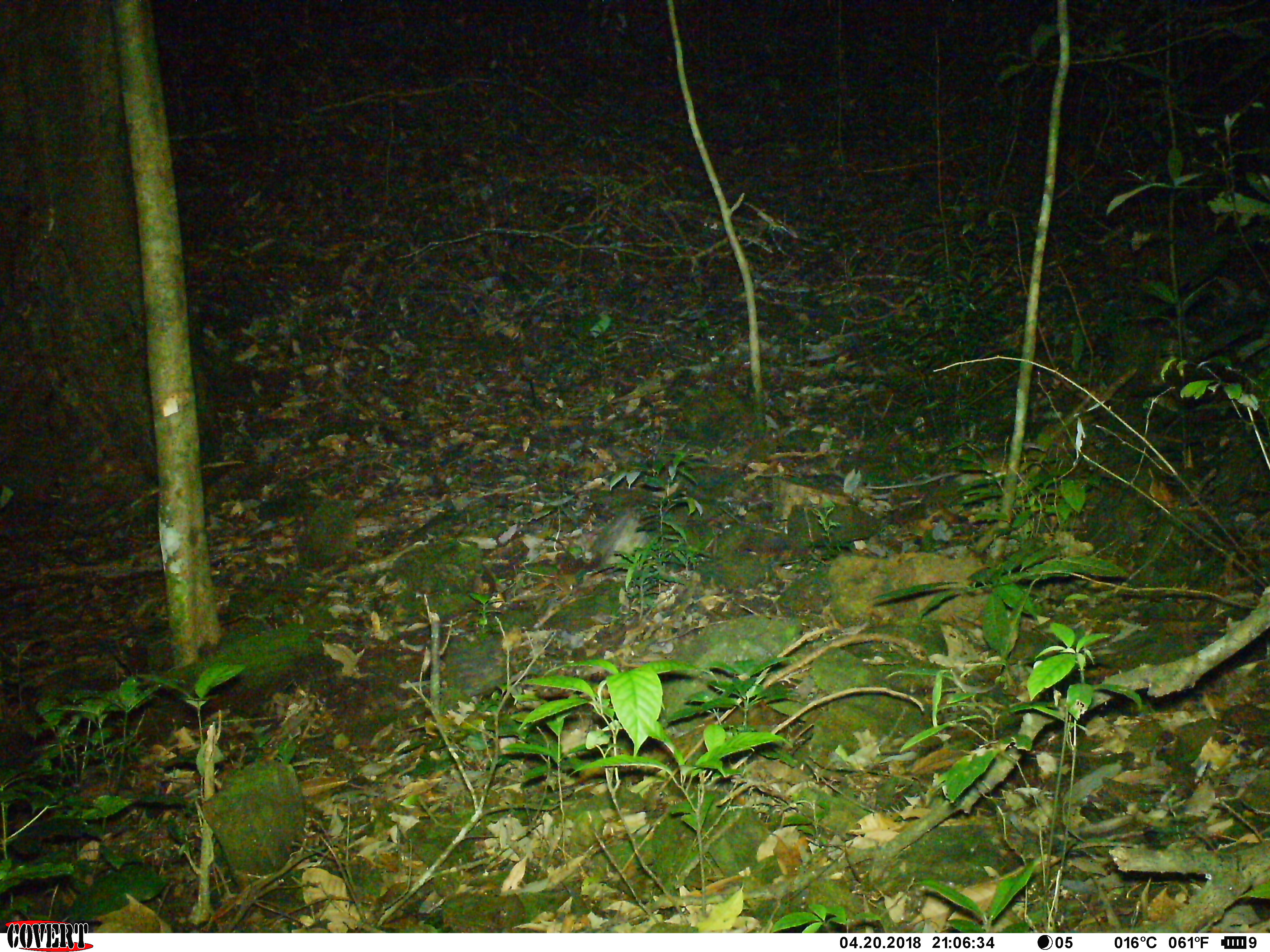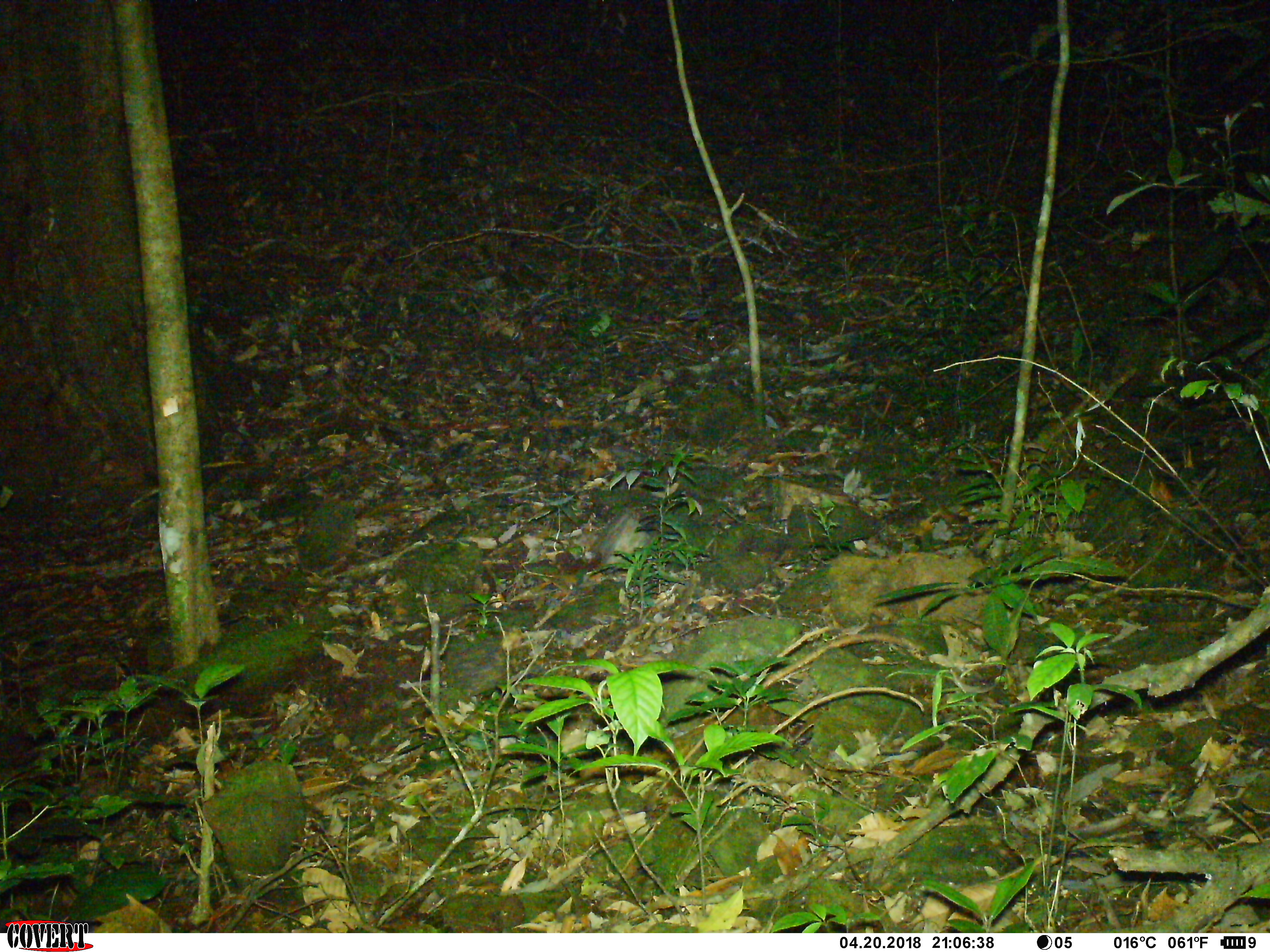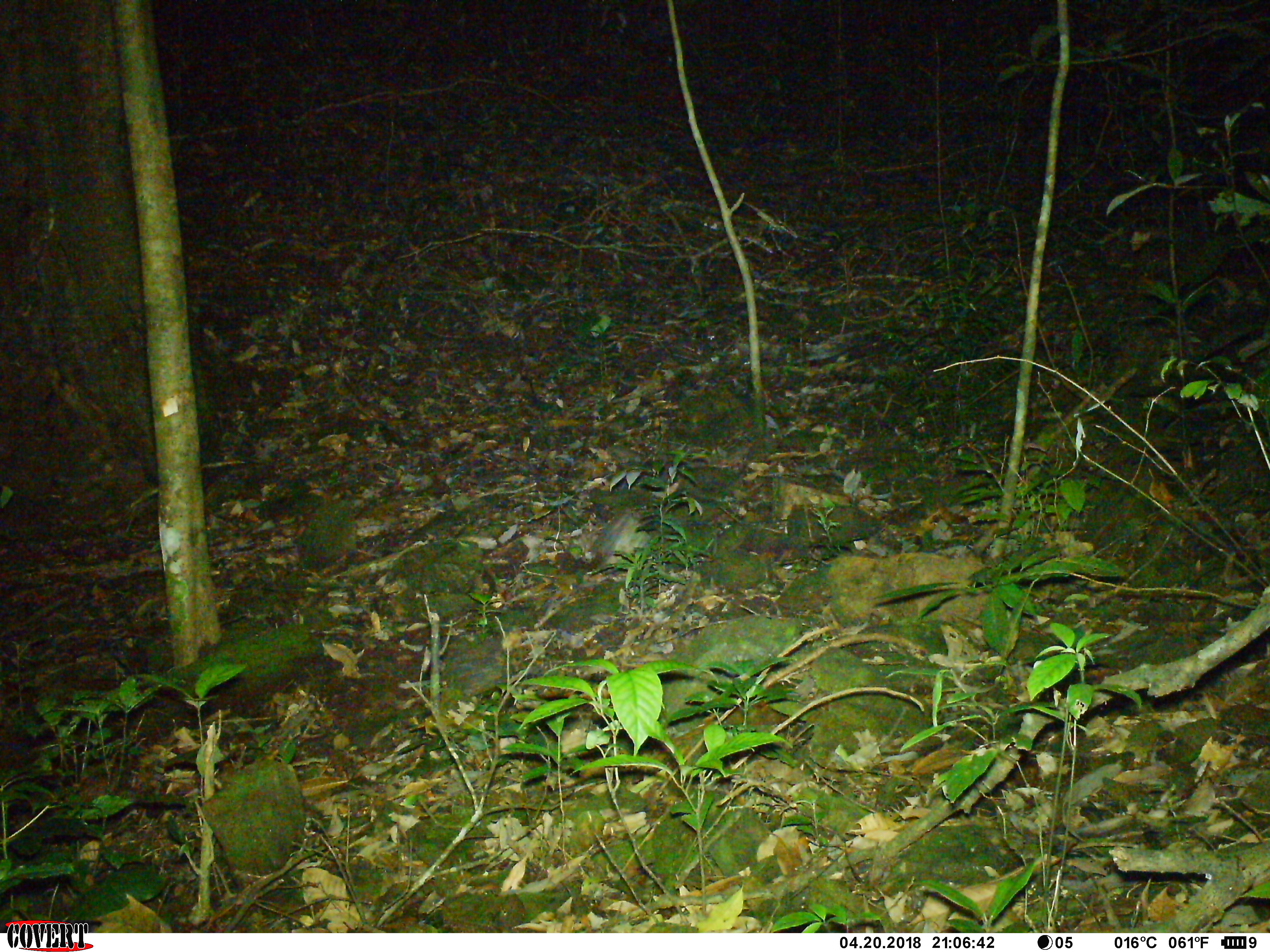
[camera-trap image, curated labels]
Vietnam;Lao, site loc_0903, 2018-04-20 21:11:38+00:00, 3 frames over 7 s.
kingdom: Animalia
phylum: Chordata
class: Mammalia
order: Rodentia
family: Muridae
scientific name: Muridae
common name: old-world mice and rats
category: unidentified murid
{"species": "unidentified murid (old-world mice and rats) (Muridae)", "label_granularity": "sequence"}